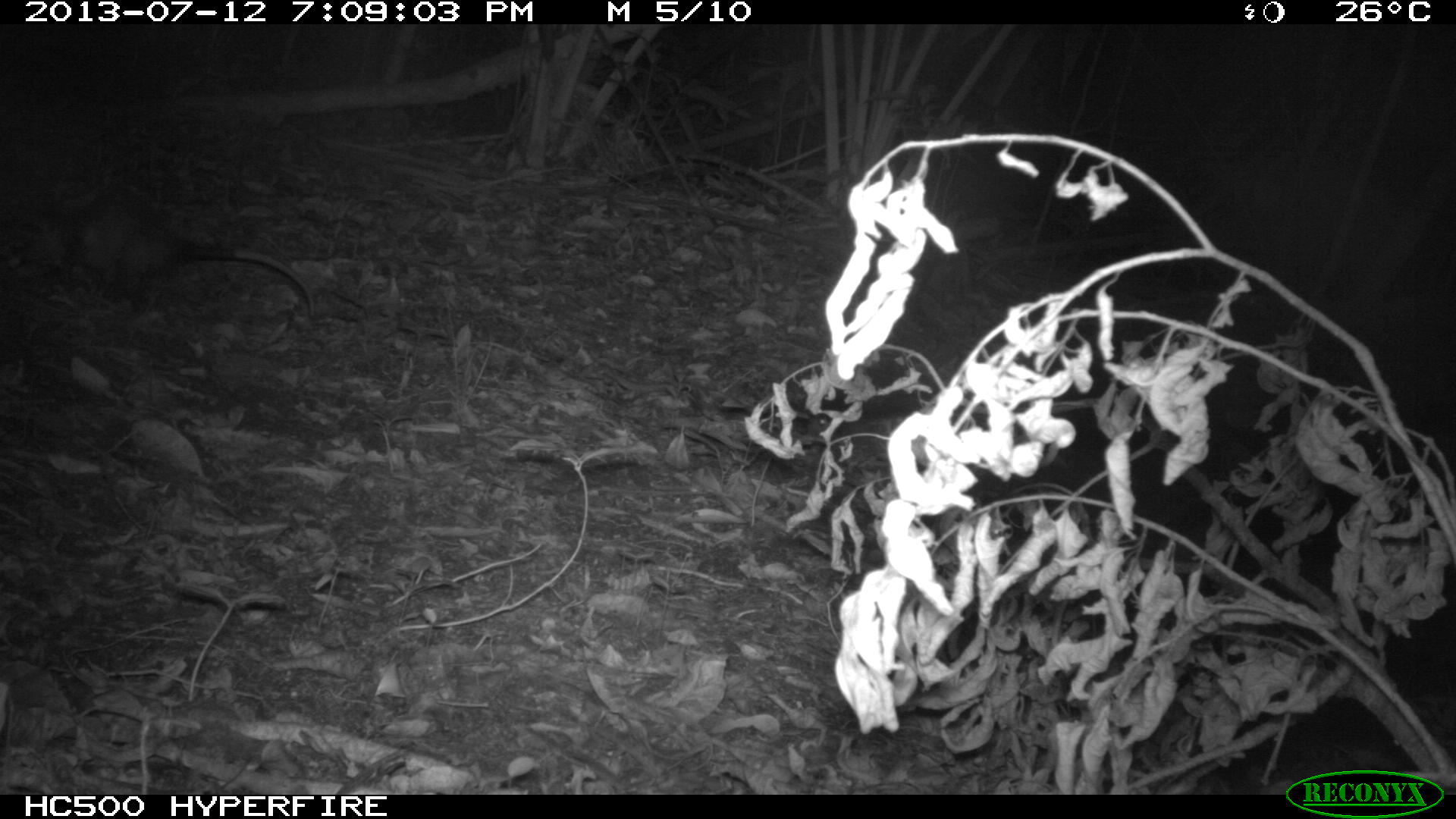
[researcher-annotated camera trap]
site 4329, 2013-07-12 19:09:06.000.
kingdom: Animalia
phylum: Chordata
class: Mammalia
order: Didelphimorphia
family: Didelphidae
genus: Didelphis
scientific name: Didelphis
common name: american opossums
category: didelphis sp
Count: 1.